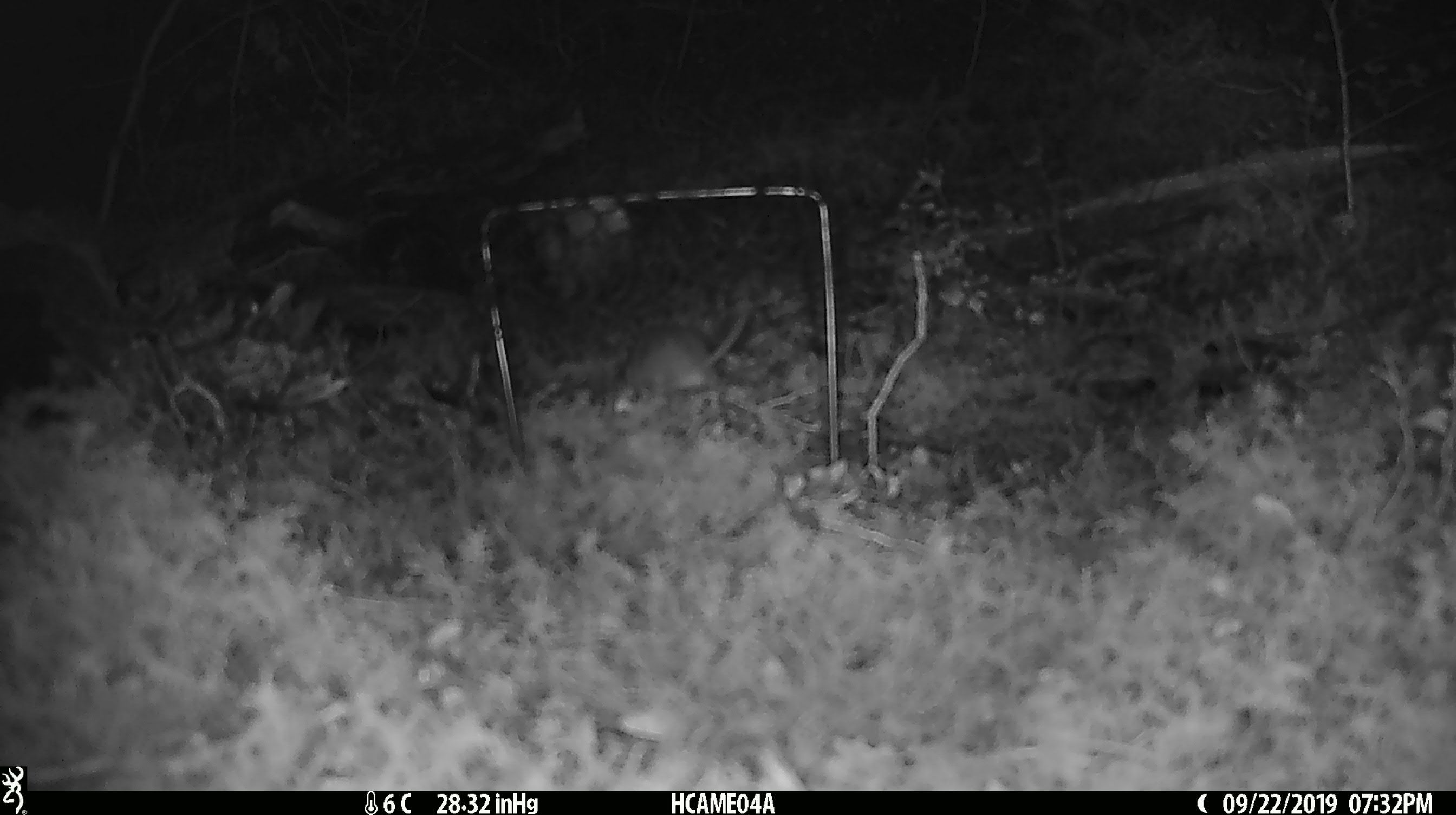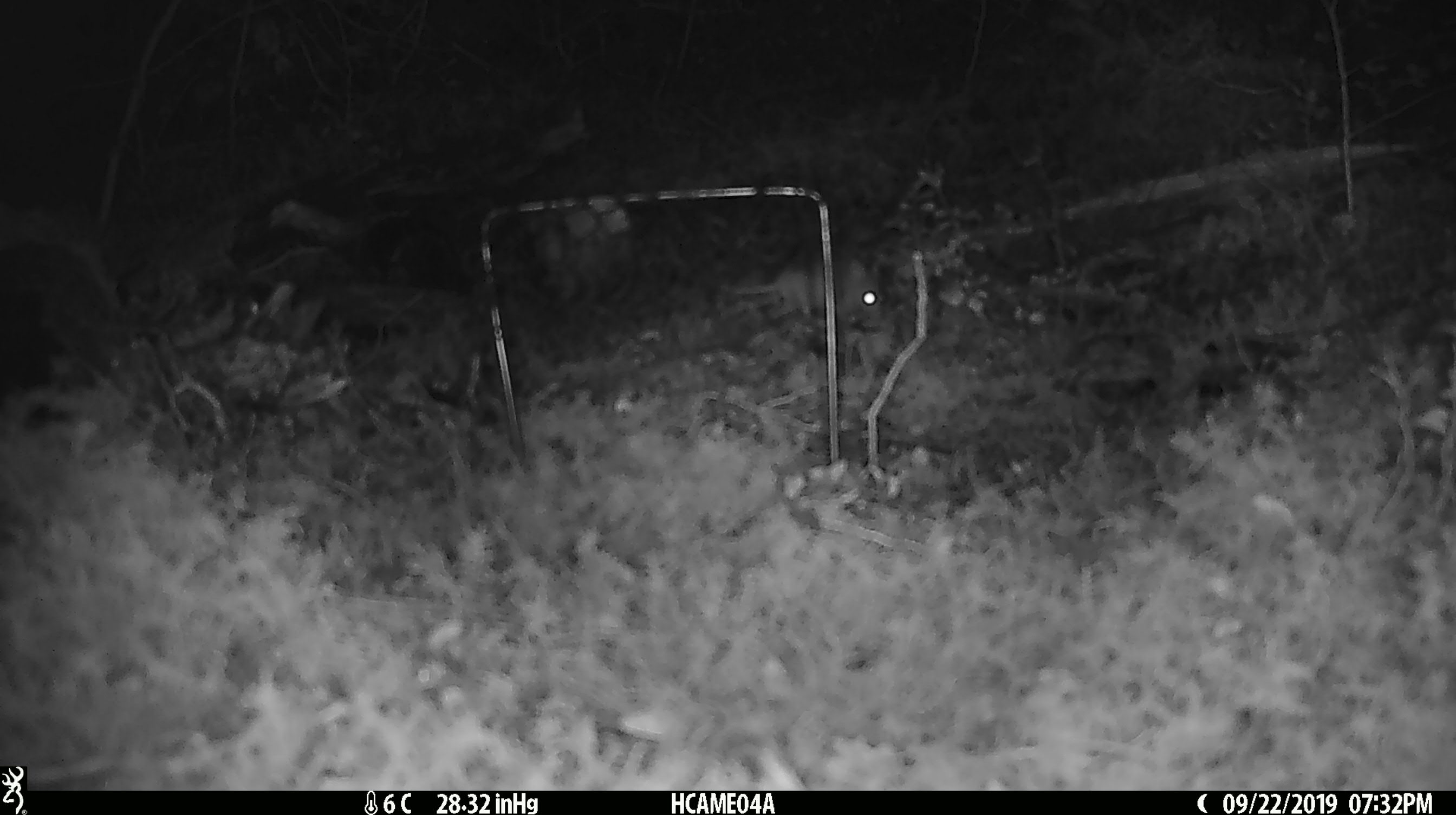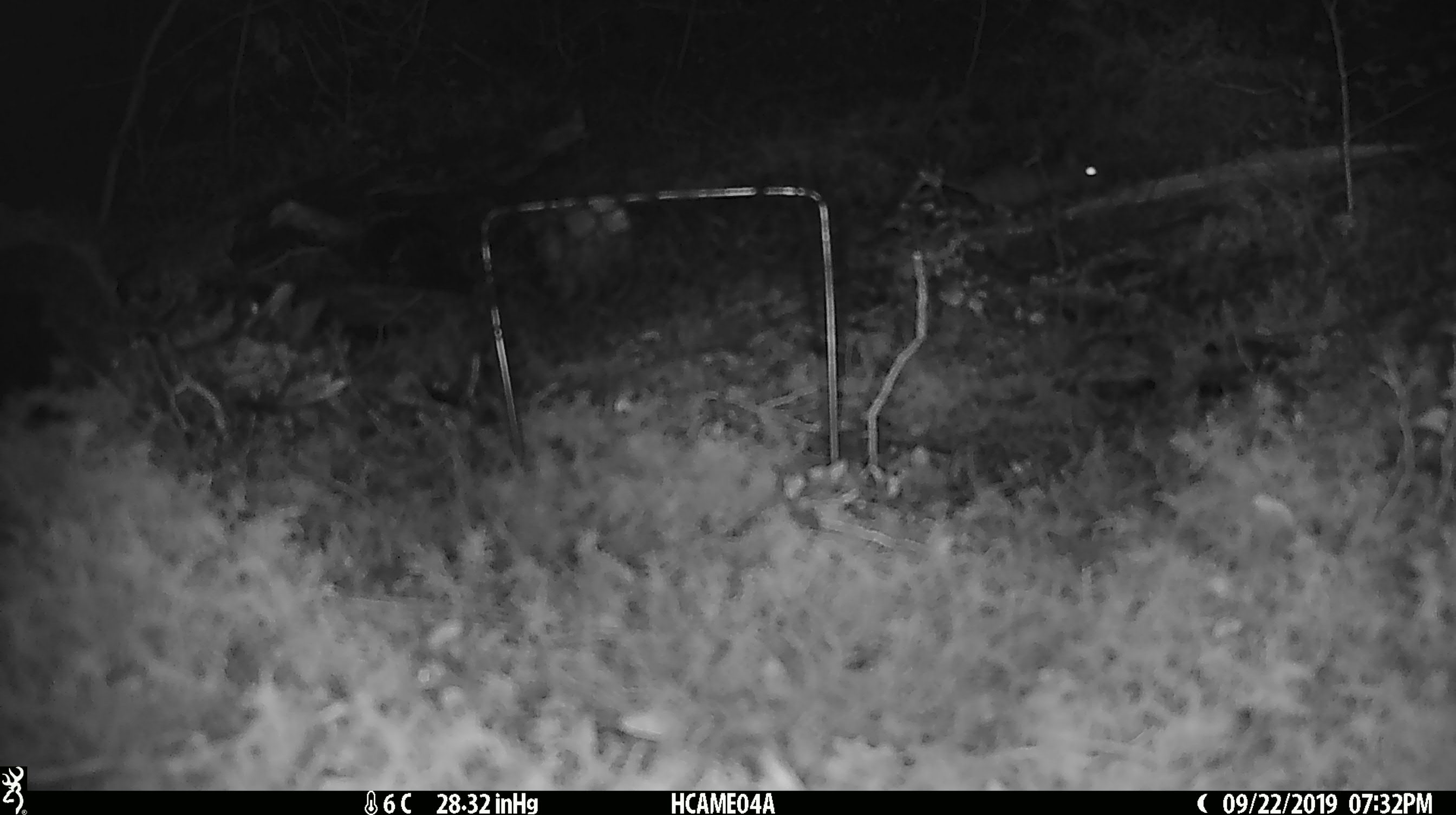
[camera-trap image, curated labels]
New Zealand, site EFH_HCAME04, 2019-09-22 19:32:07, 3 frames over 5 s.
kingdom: Animalia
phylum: Chordata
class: Mammalia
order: Rodentia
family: Muridae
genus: Mus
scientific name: Mus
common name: mouse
Mouse (Mus).